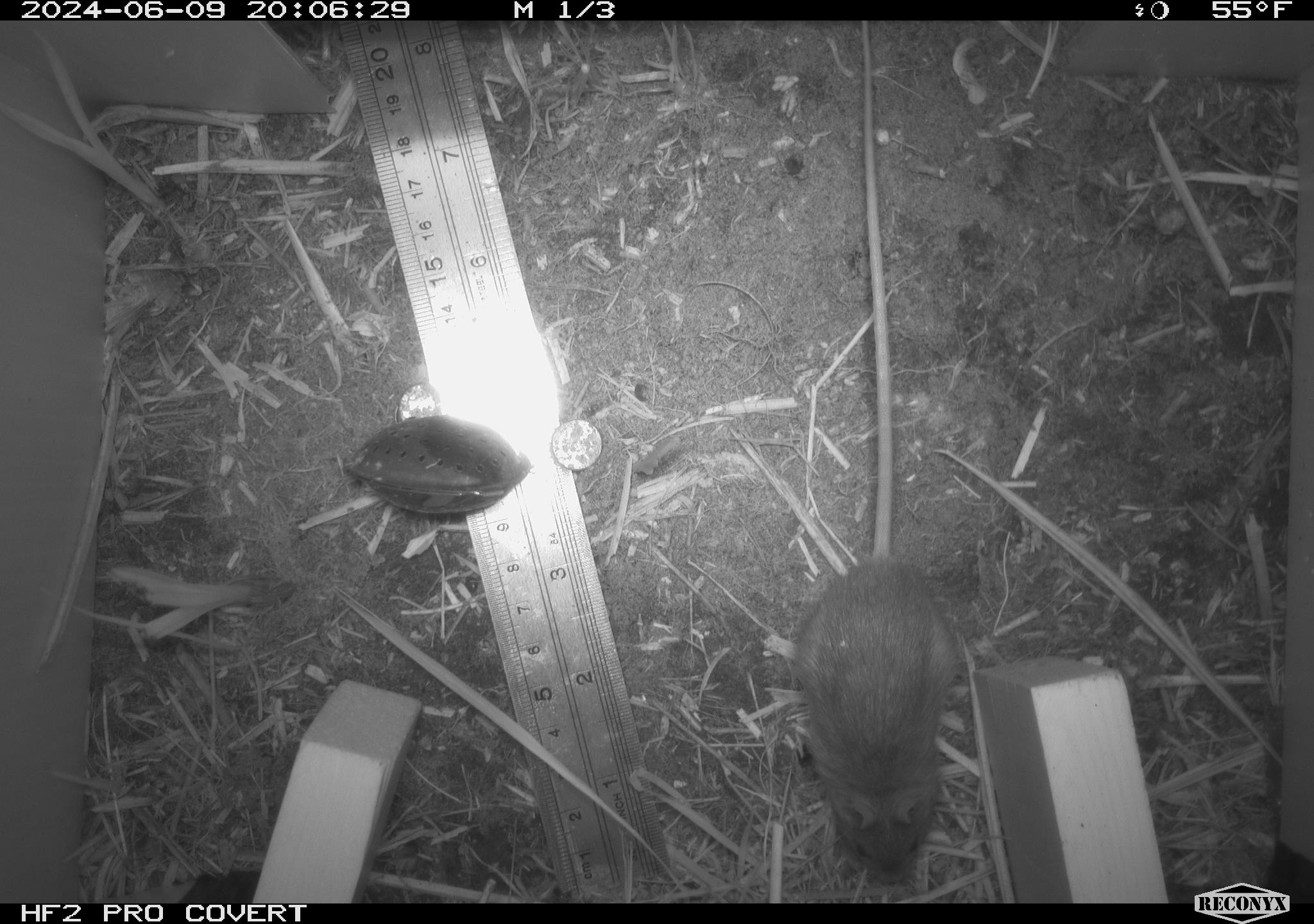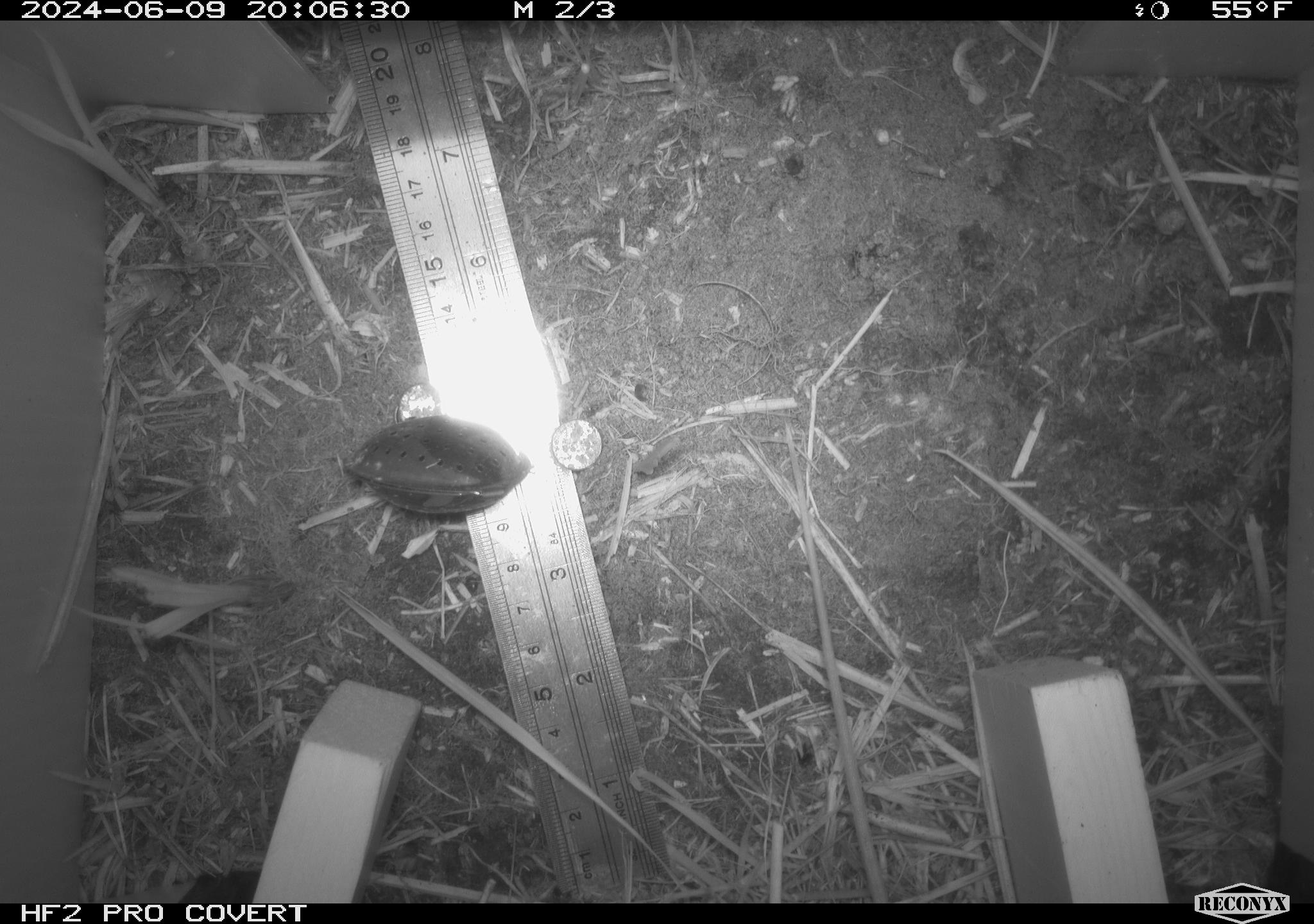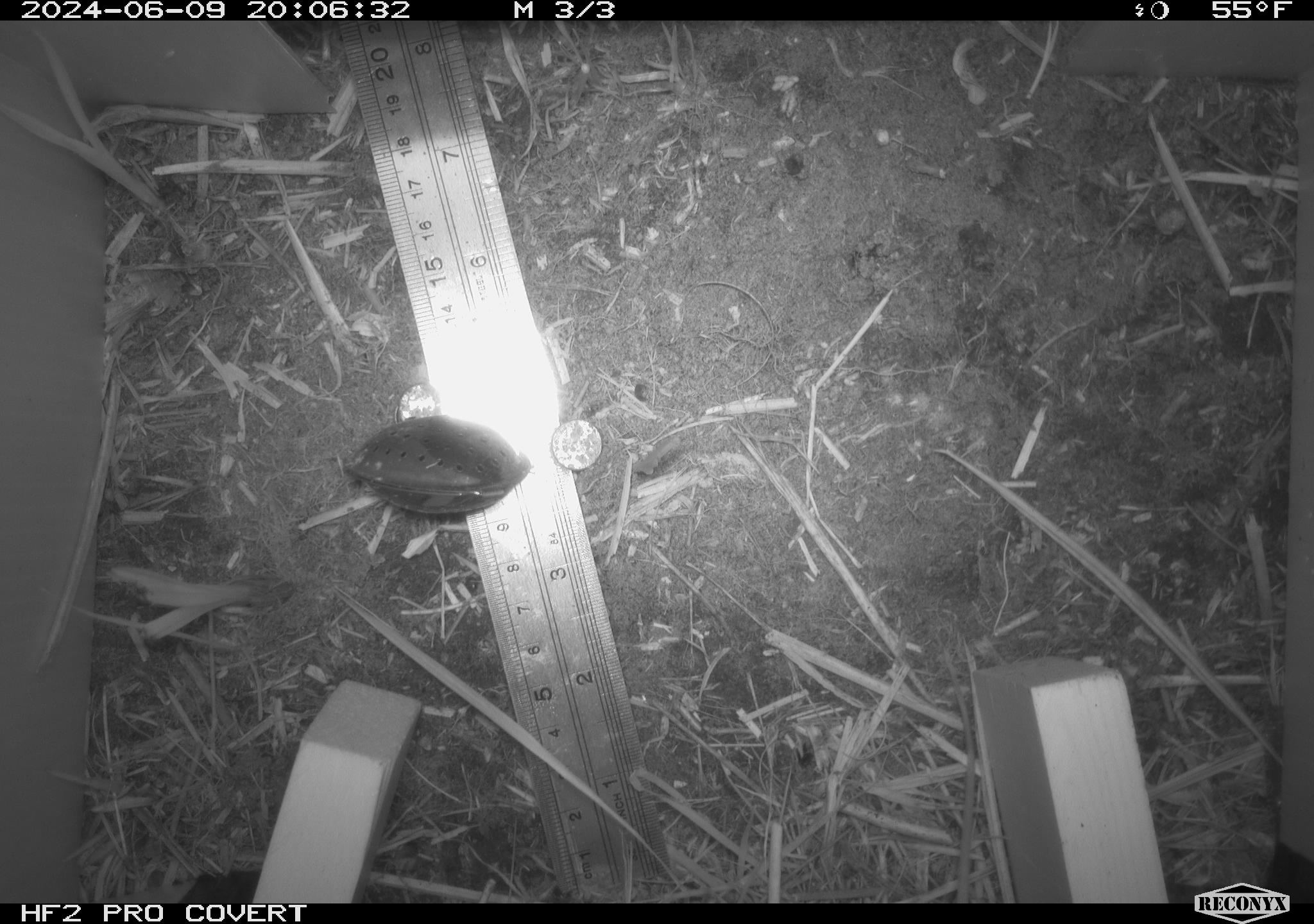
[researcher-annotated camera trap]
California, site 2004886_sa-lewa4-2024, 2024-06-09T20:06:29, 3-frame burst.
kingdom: Animalia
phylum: Chordata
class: Mammalia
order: Rodentia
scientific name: Rodentia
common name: rodent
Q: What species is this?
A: Rodent (Rodentia).